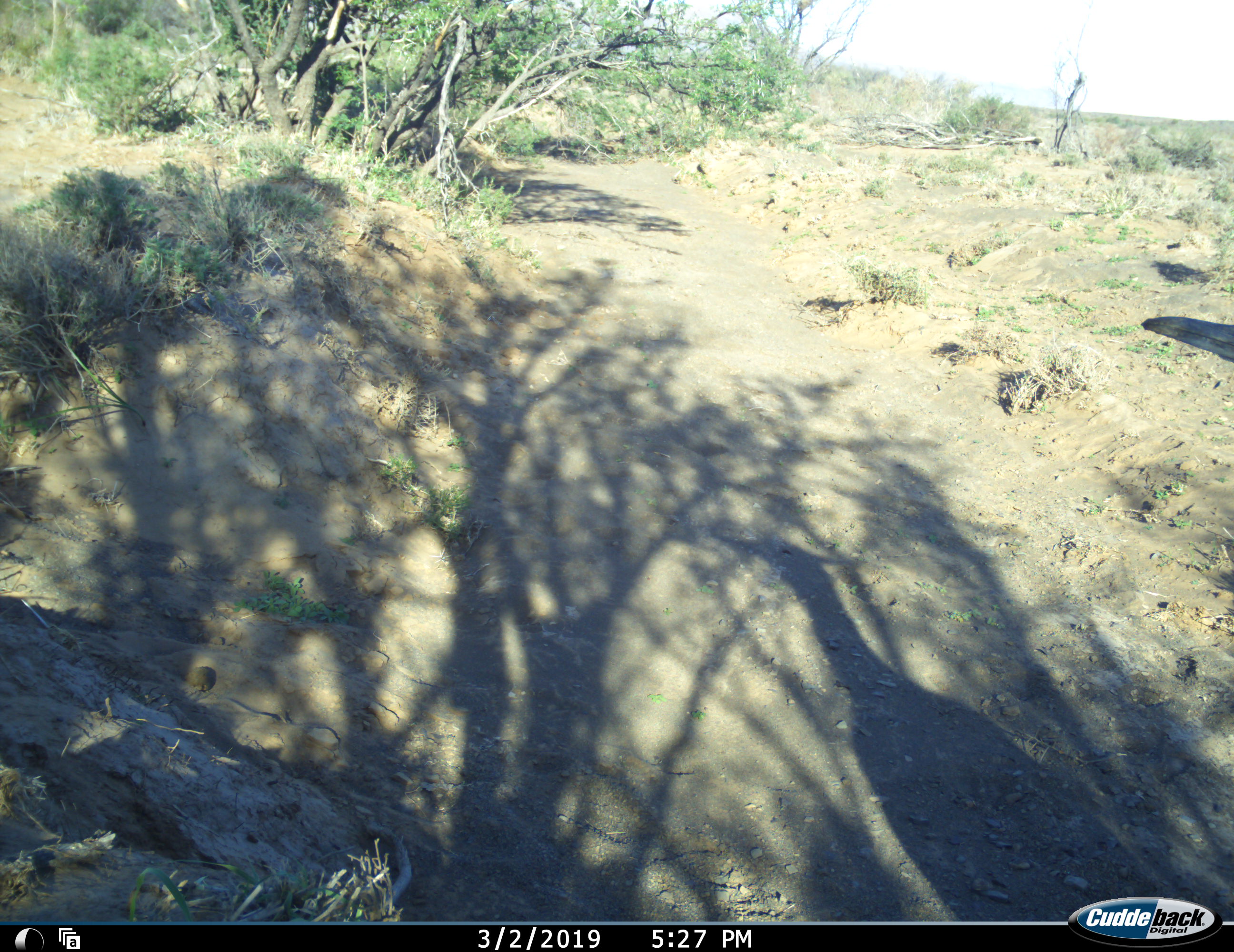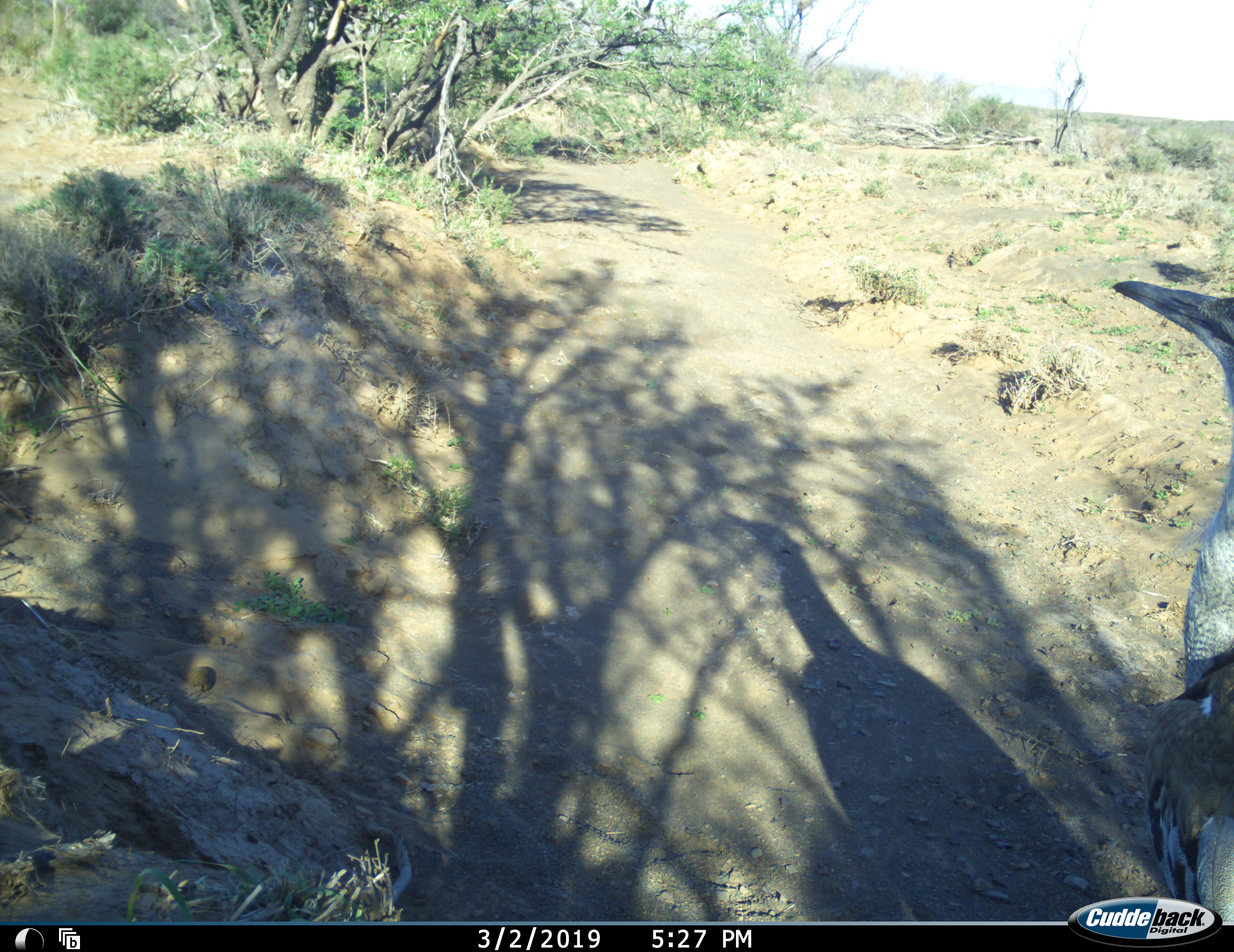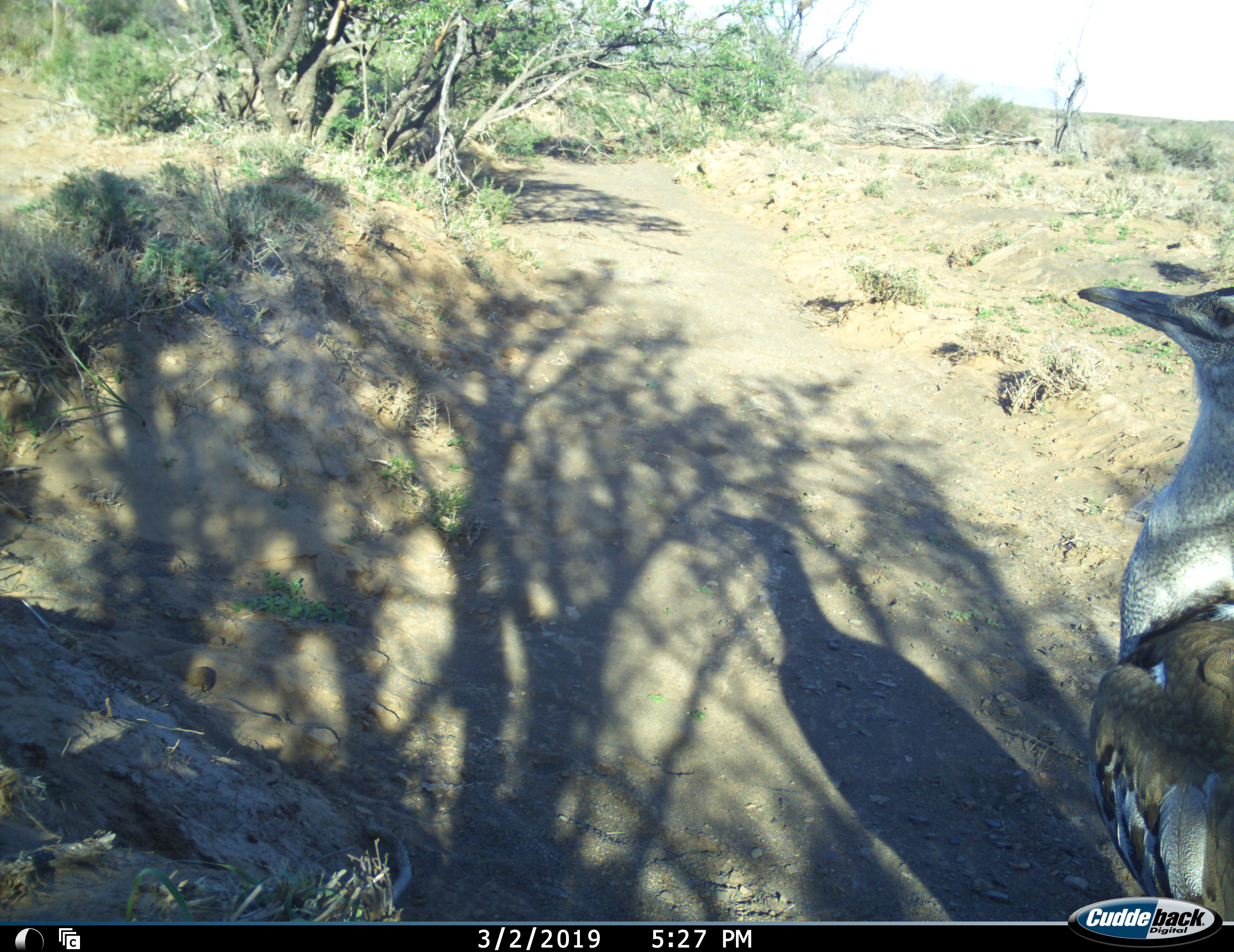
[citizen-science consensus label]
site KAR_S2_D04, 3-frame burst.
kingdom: Animalia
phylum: Chordata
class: Aves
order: Otidiformes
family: Otididae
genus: Ardeotis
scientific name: Ardeotis kori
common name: kori bustard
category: bustardkori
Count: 1.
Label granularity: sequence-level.